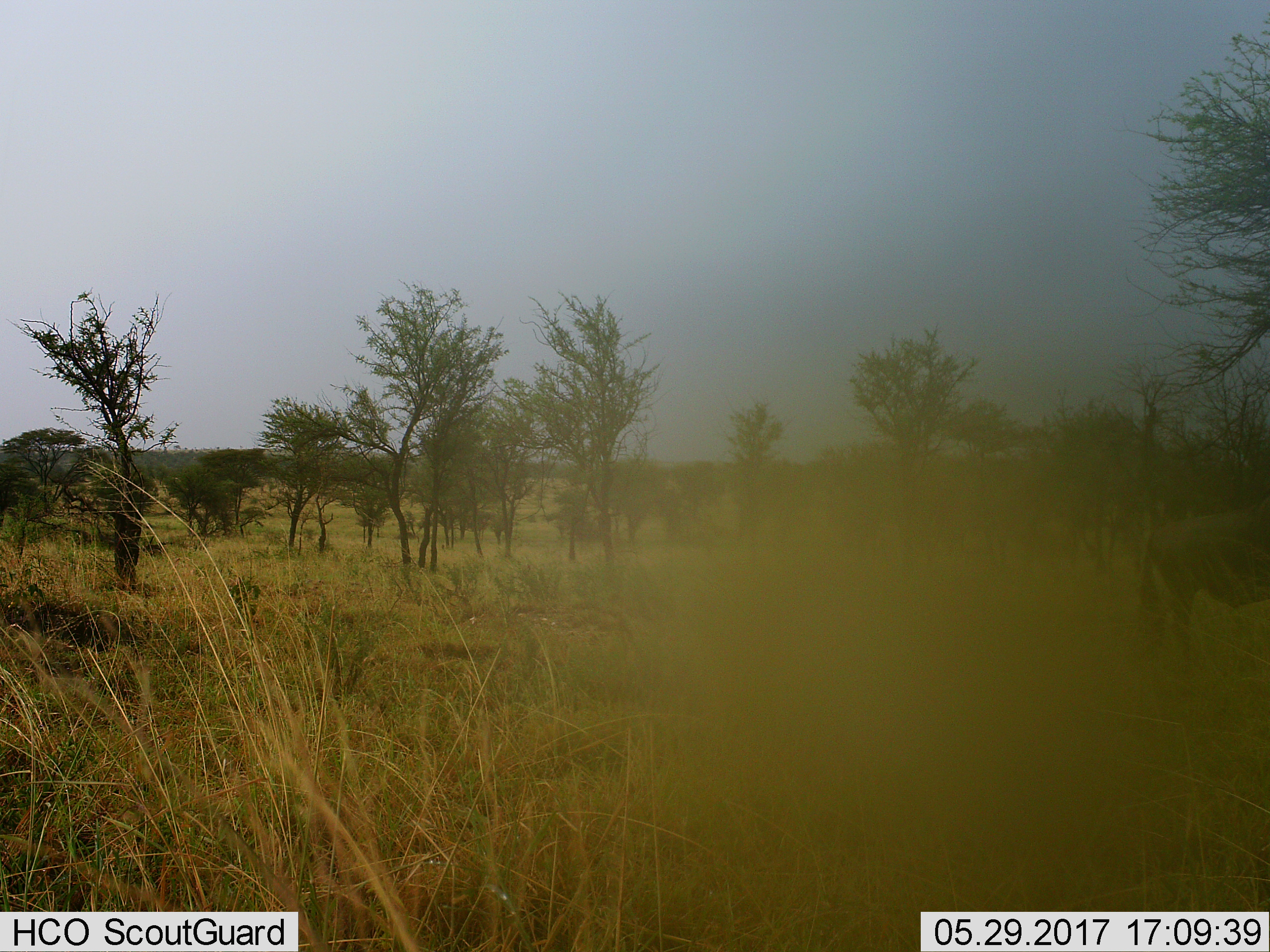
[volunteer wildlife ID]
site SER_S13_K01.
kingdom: Animalia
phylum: Chordata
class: Mammalia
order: Artiodactyla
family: Bovidae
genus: Connochaetes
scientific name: Connochaetes taurinus taurinus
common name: blue wildebeest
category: wildebeestblue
Wildebeestblue (blue wildebeest) (Connochaetes taurinus taurinus), count 1. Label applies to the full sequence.